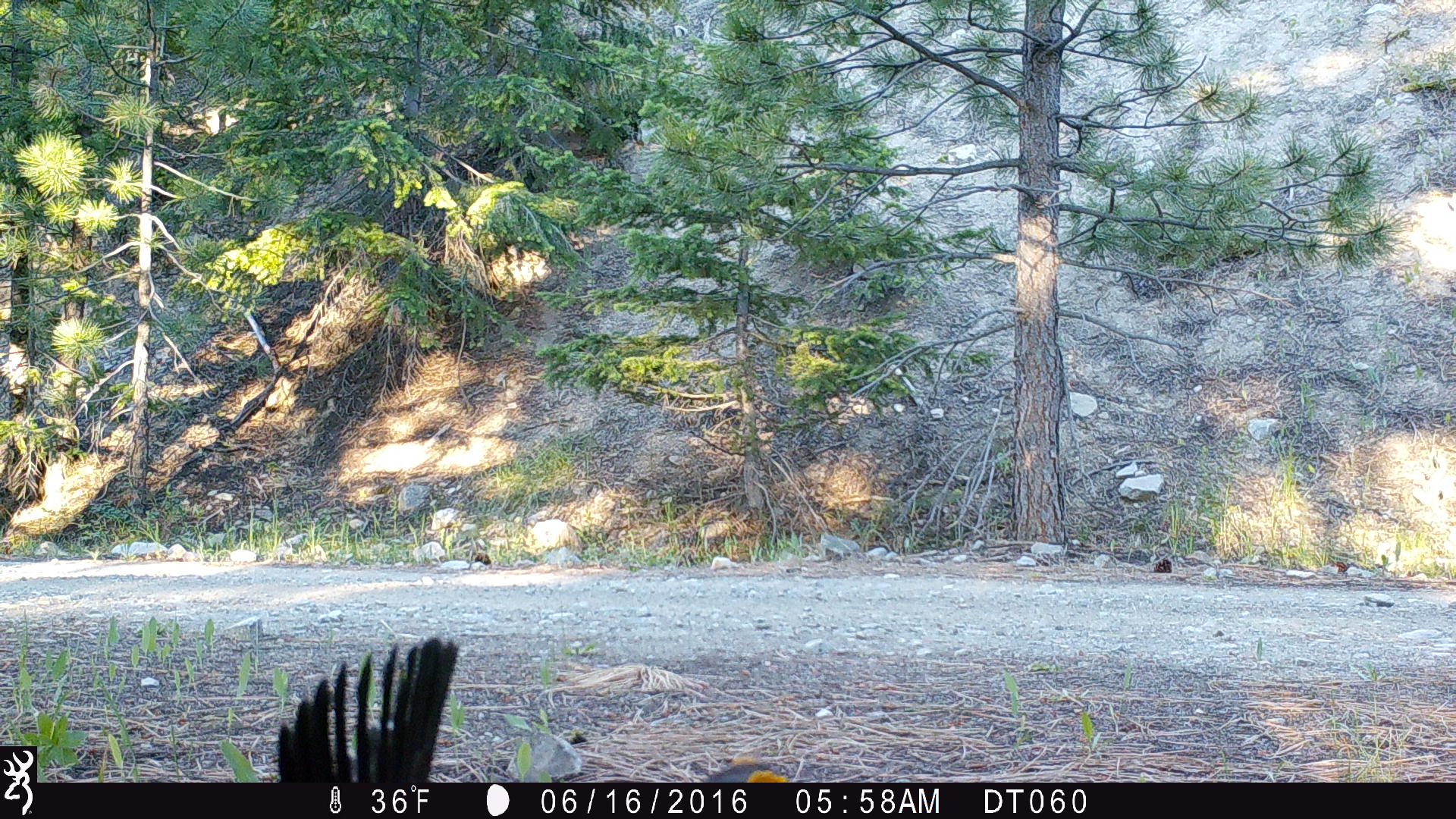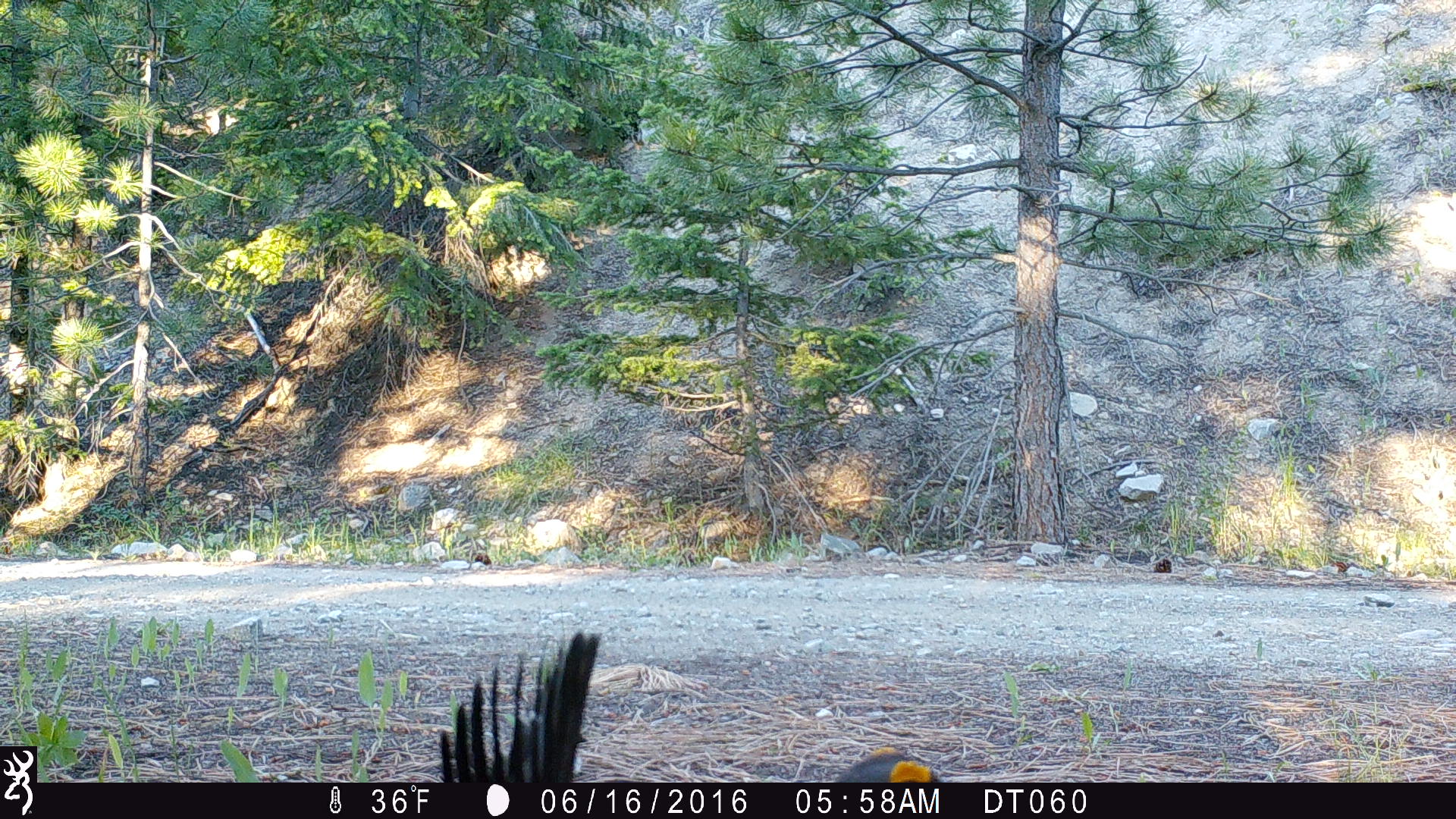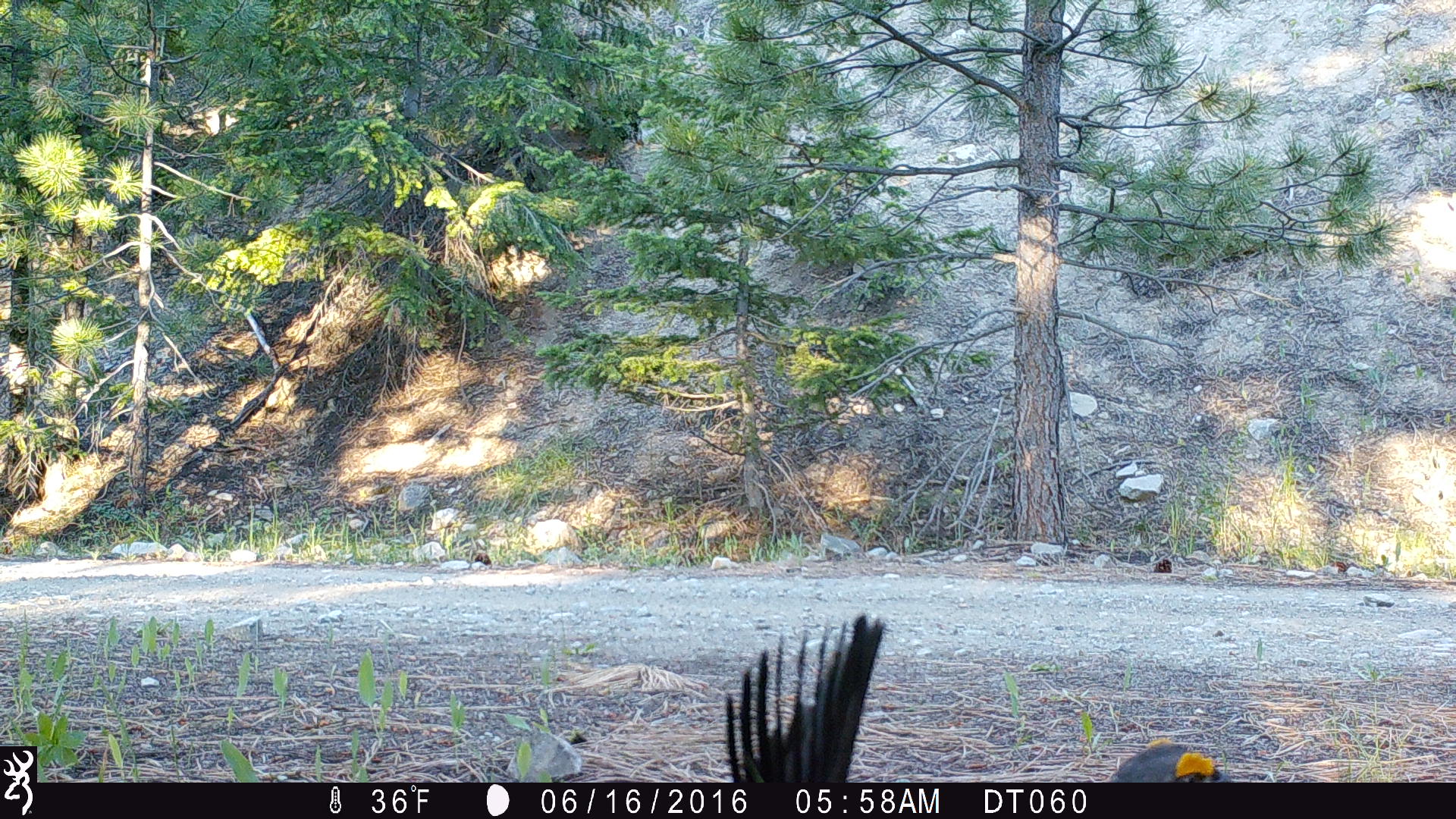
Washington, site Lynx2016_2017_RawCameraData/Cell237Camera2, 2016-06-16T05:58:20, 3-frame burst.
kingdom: Animalia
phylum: Chordata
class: Aves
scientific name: Aves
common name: birds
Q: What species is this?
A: Aves (birds).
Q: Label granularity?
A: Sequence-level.